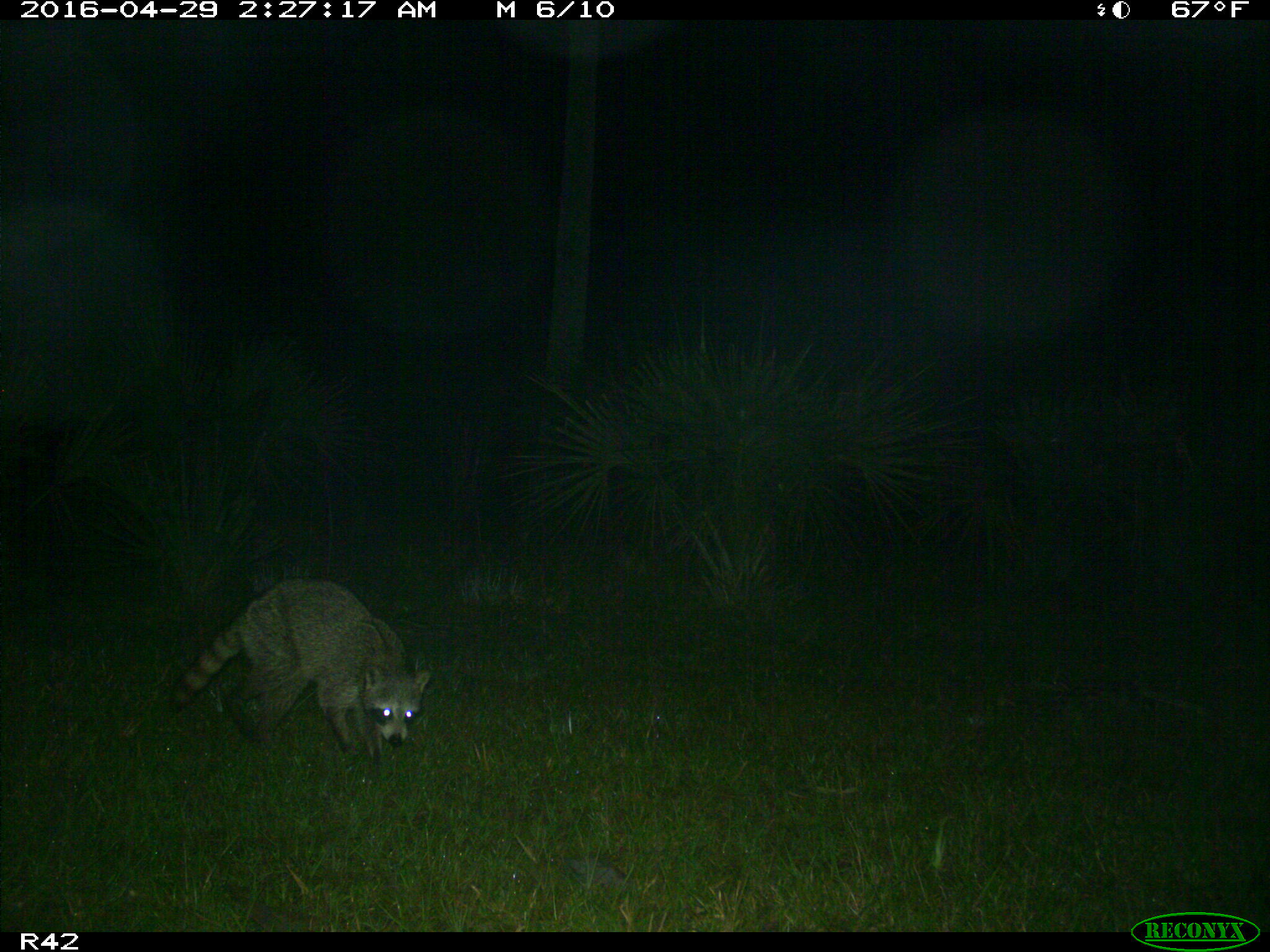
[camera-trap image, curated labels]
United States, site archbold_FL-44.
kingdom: Animalia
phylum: Chordata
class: Mammalia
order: Carnivora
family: Procyonidae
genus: Procyon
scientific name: Procyon lotor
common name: common raccoon